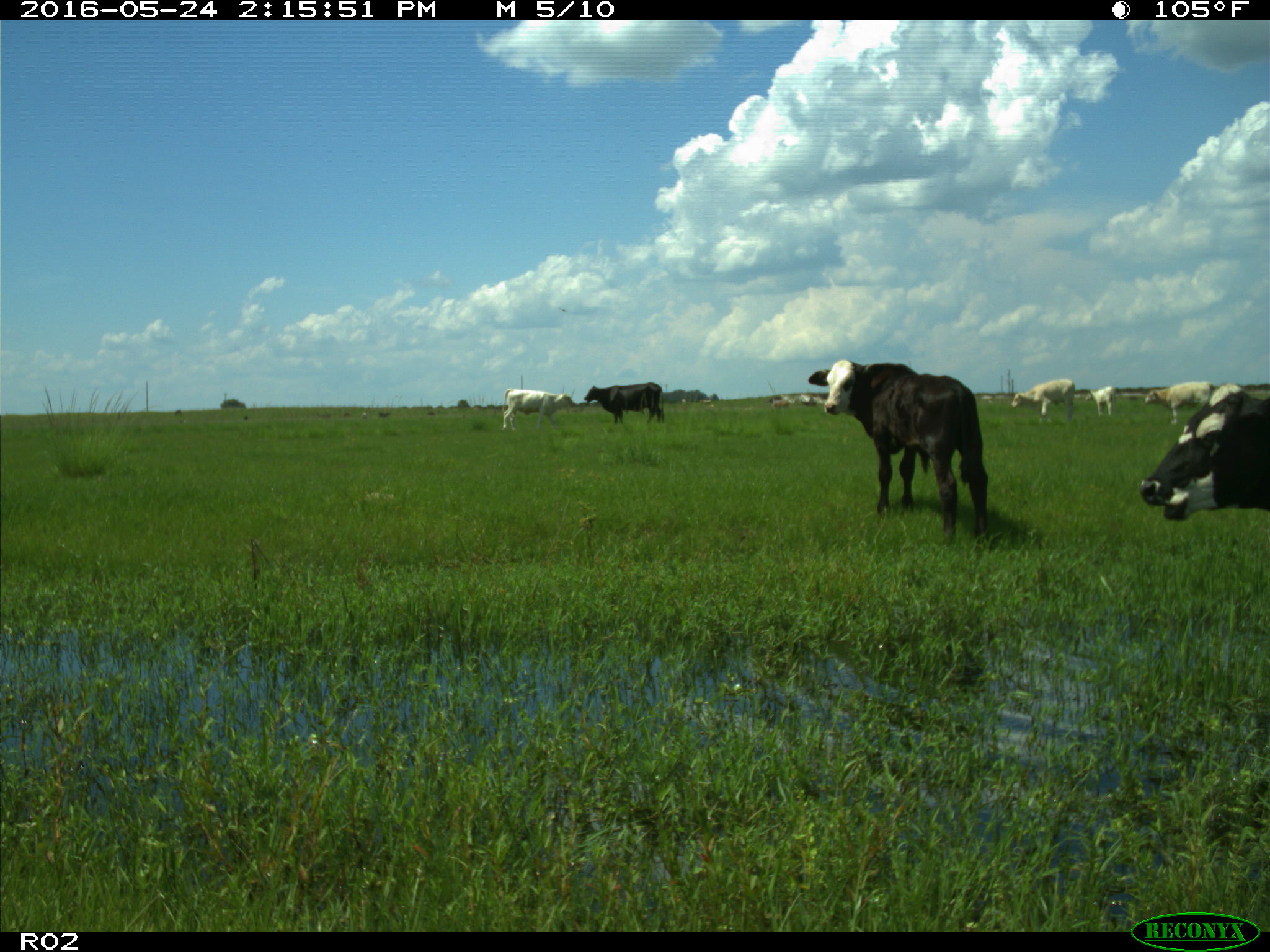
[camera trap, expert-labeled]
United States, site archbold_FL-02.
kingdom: Animalia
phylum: Chordata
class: Mammalia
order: Artiodactyla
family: Bovidae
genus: Bos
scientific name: Bos taurus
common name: domestic cow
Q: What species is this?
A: Bos taurus (domestic cow).